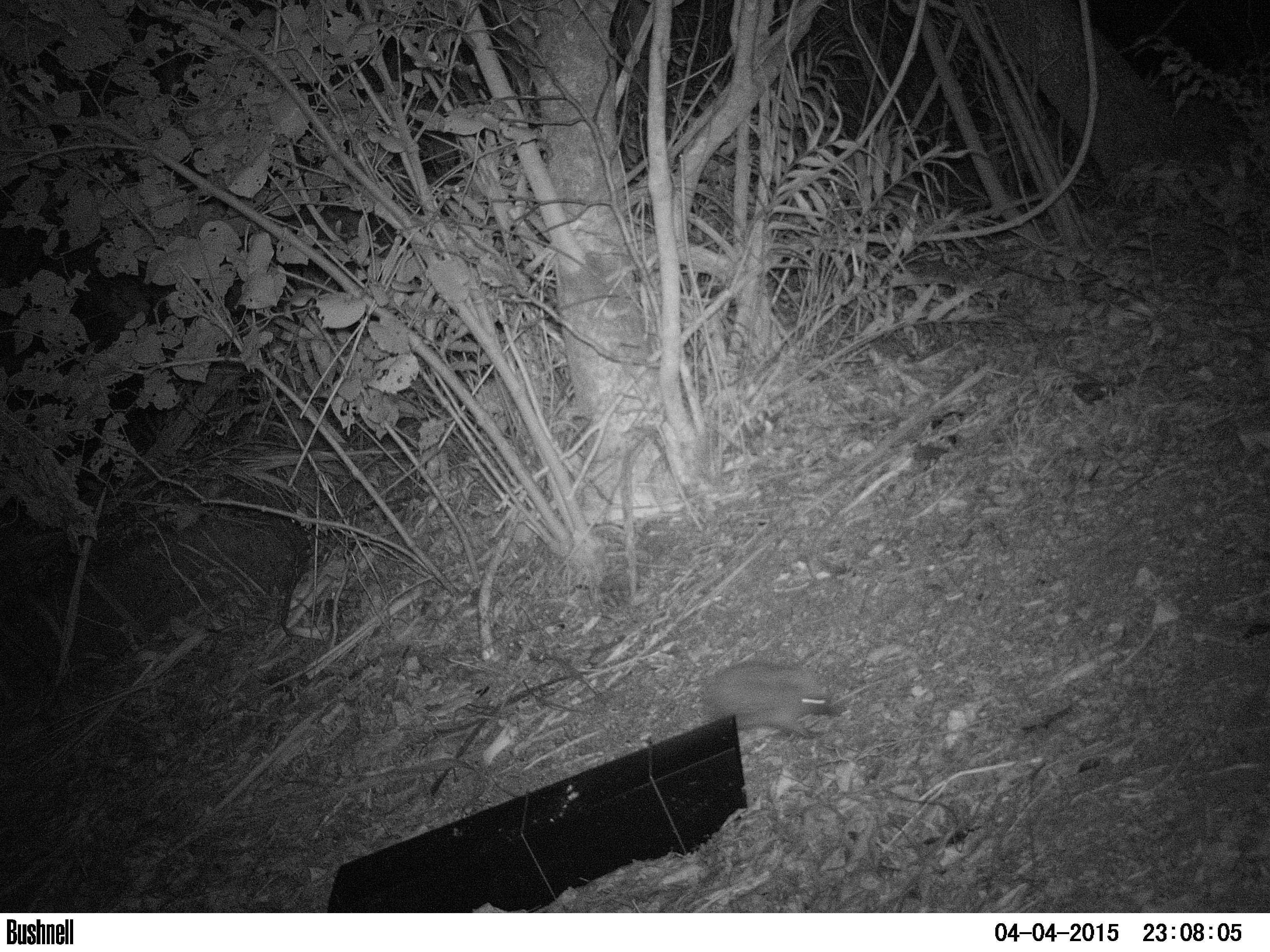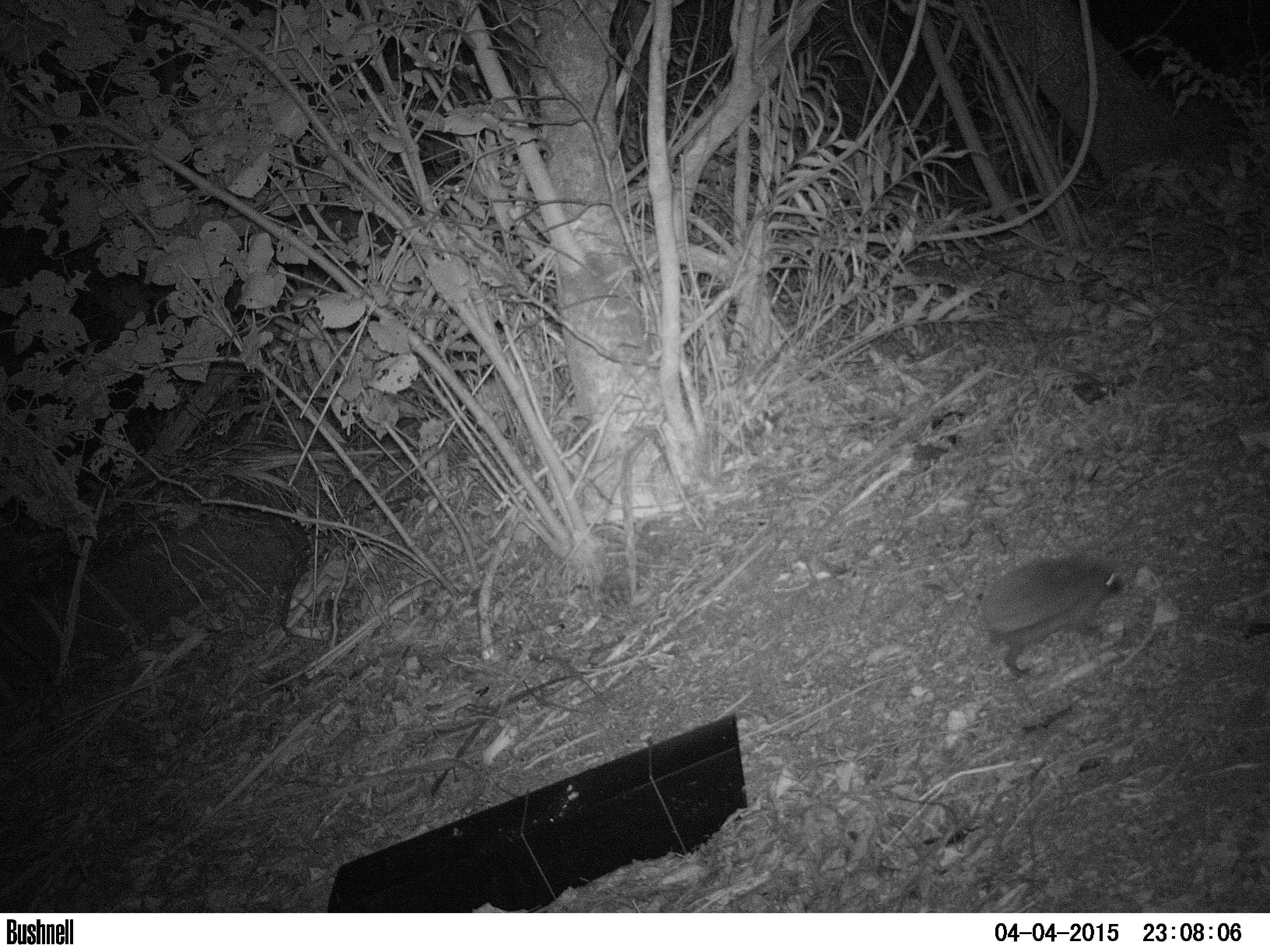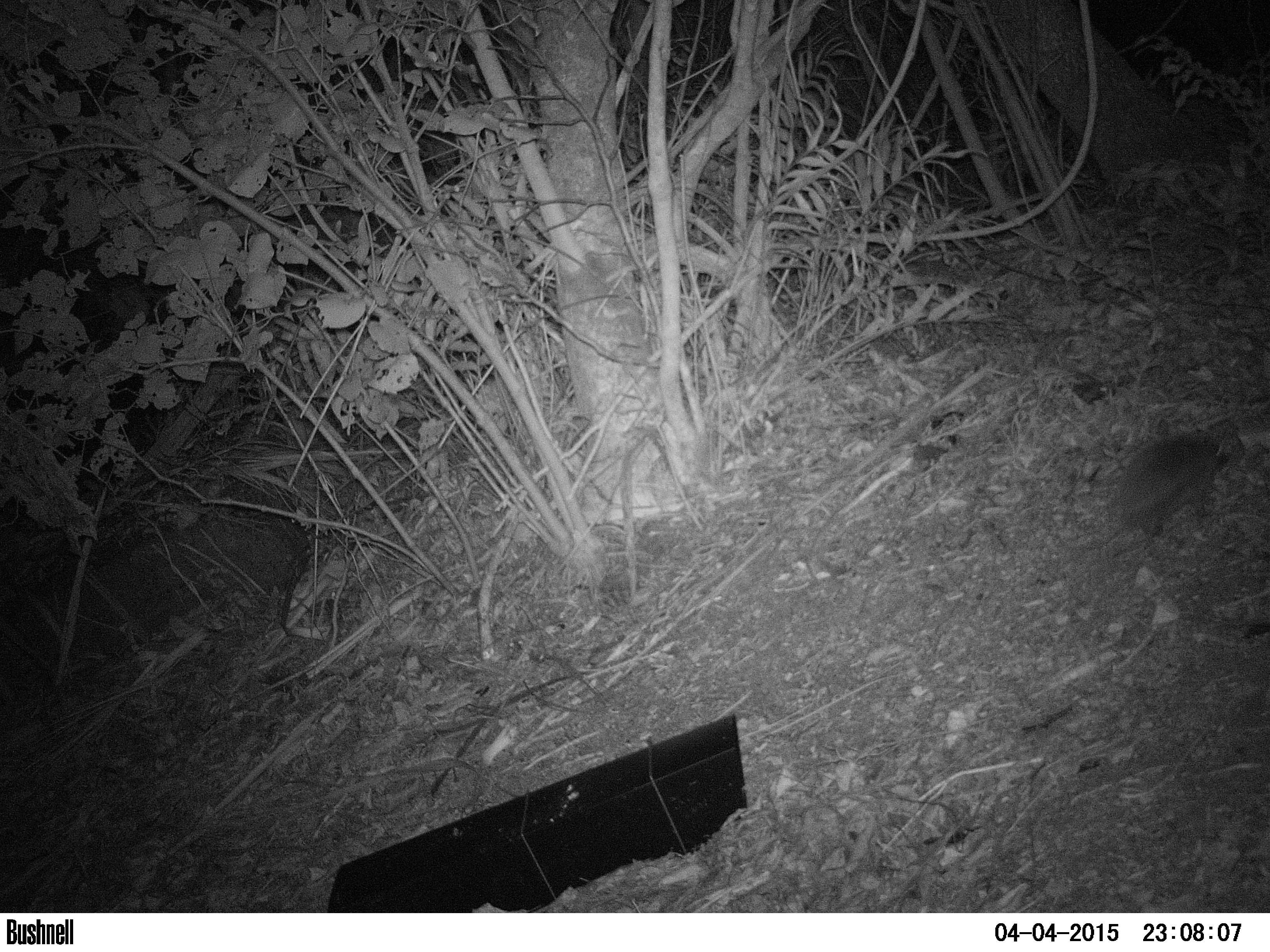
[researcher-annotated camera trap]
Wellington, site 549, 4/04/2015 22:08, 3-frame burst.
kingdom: Animalia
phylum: Chordata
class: Mammalia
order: Eulipotyphla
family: Erinaceidae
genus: Erinaceus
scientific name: Erinaceus europaeus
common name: hedgehog